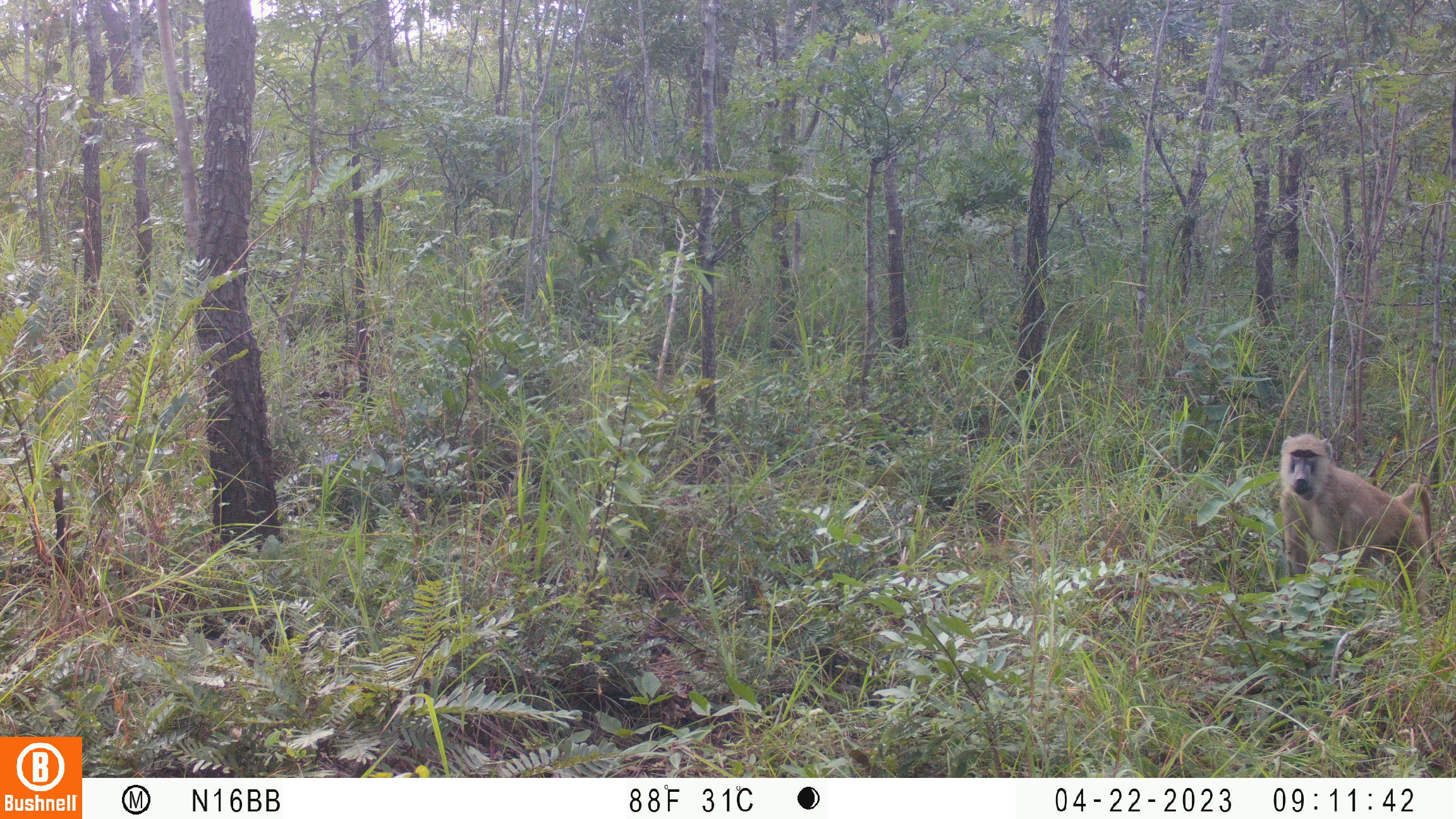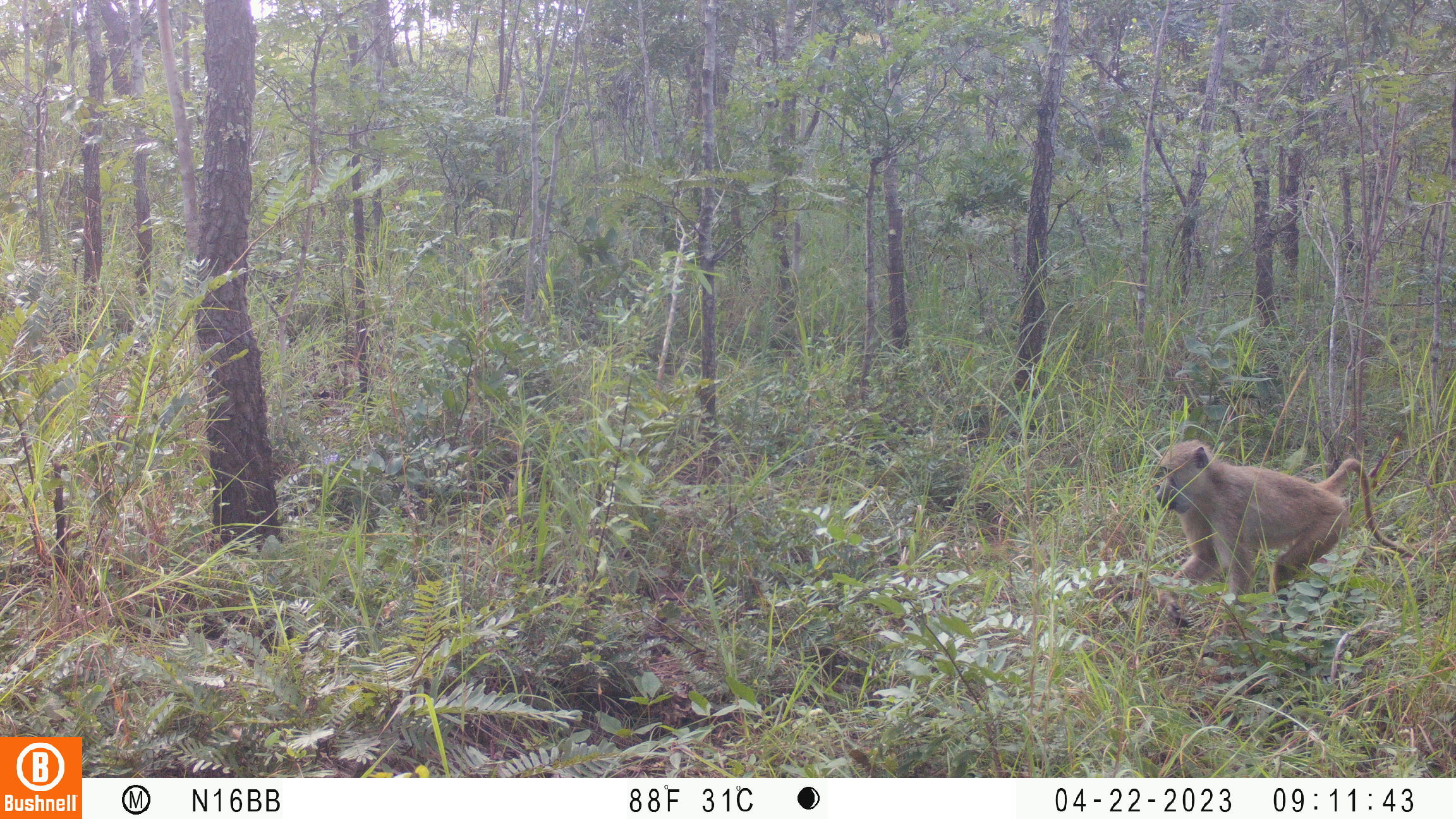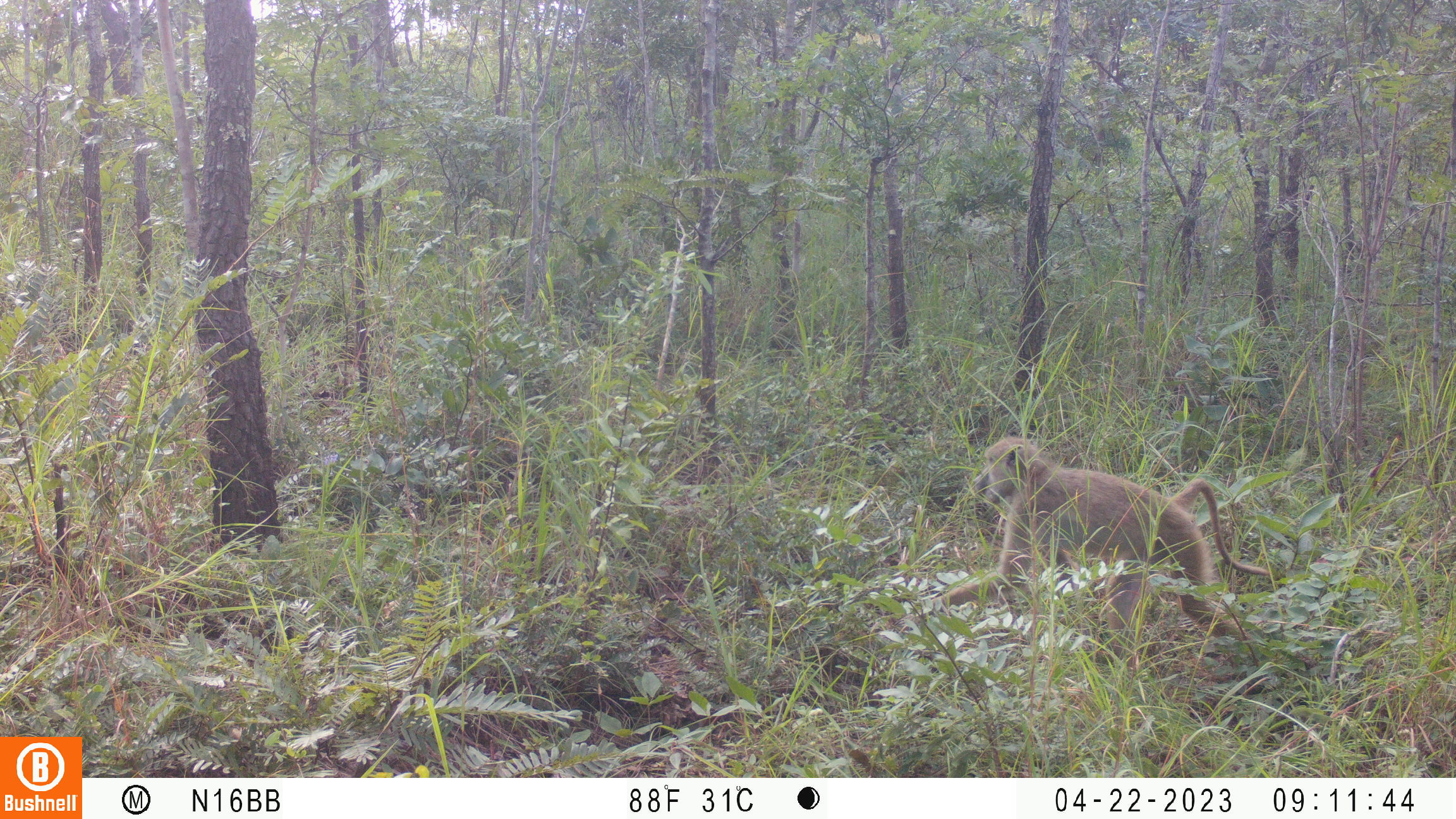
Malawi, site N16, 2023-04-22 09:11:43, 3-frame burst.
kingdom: Animalia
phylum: Chordata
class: Mammalia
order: Primates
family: Cercopithecidae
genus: Papio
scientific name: Papio cynocephalus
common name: yellow baboon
Yellow baboon (Papio cynocephalus), count 1.